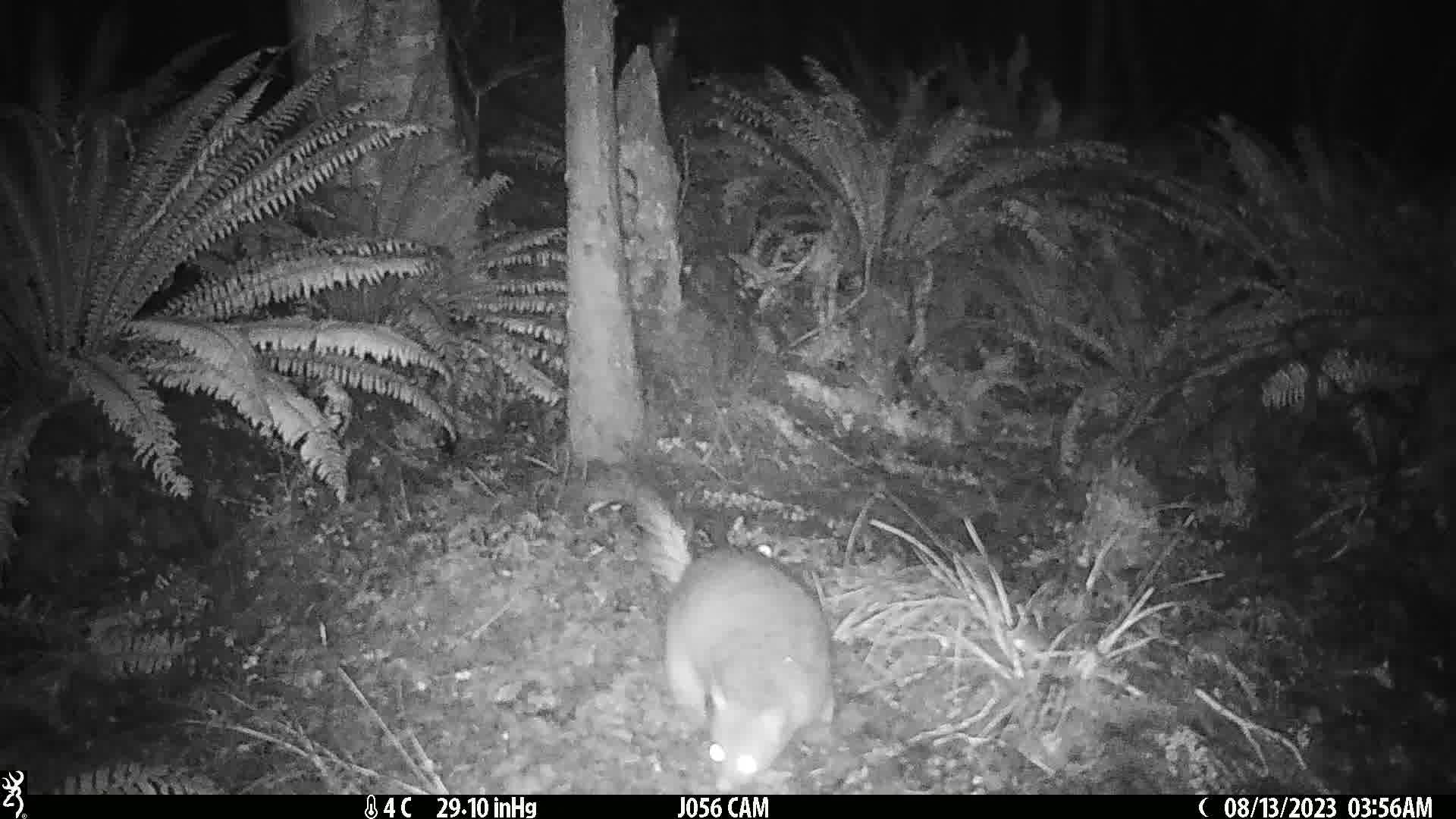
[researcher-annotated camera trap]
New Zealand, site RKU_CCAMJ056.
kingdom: Animalia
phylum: Chordata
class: Mammalia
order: Diprotodontia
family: Phalangeridae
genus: Trichosurus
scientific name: Trichosurus vulpecula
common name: common brushtail possum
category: possum